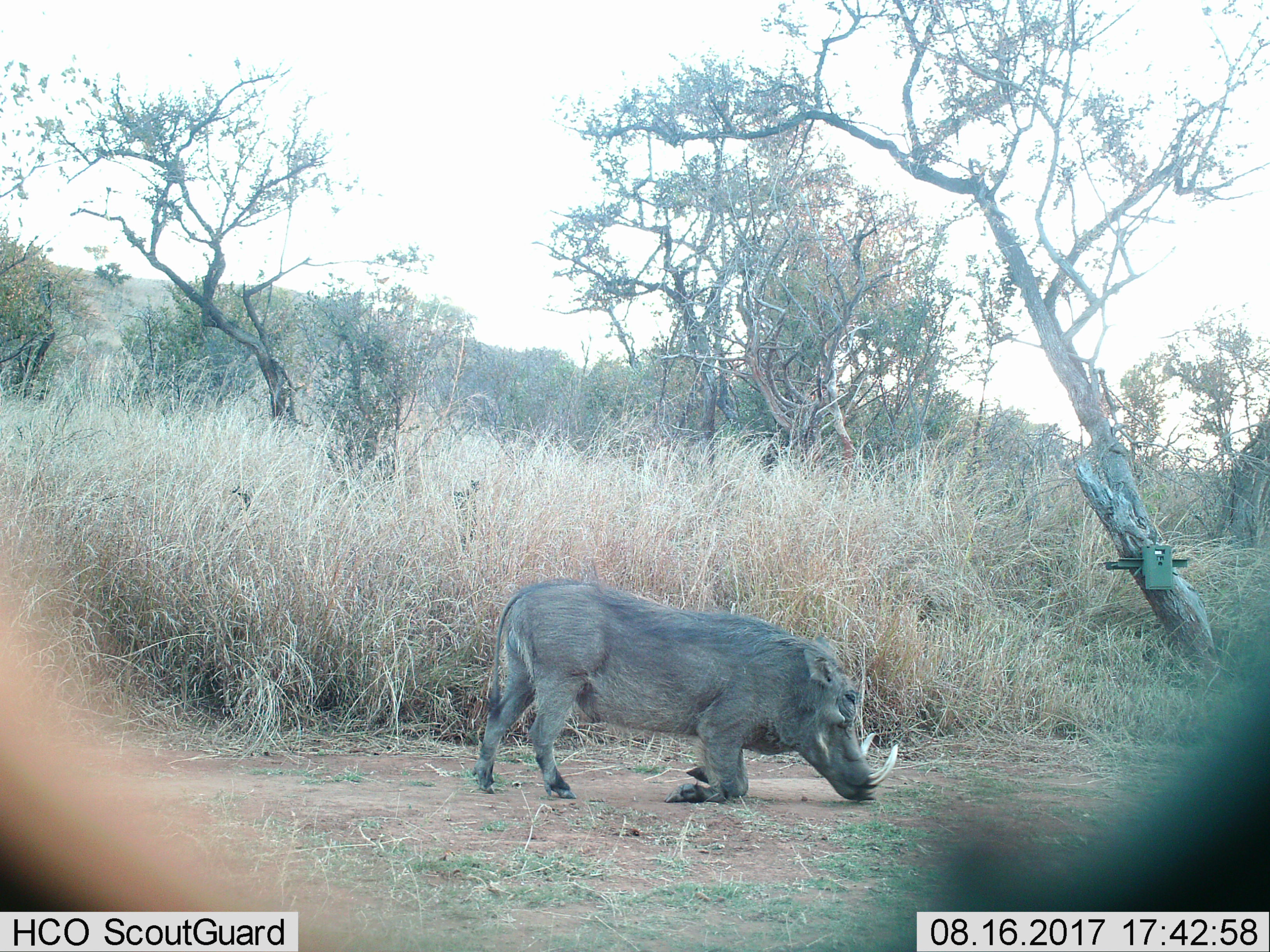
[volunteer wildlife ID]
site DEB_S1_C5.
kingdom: Animalia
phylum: Chordata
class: Mammalia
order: Artiodactyla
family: Suidae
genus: Phacochoerus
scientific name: Phacochoerus africanus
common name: warthog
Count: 1.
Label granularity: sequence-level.